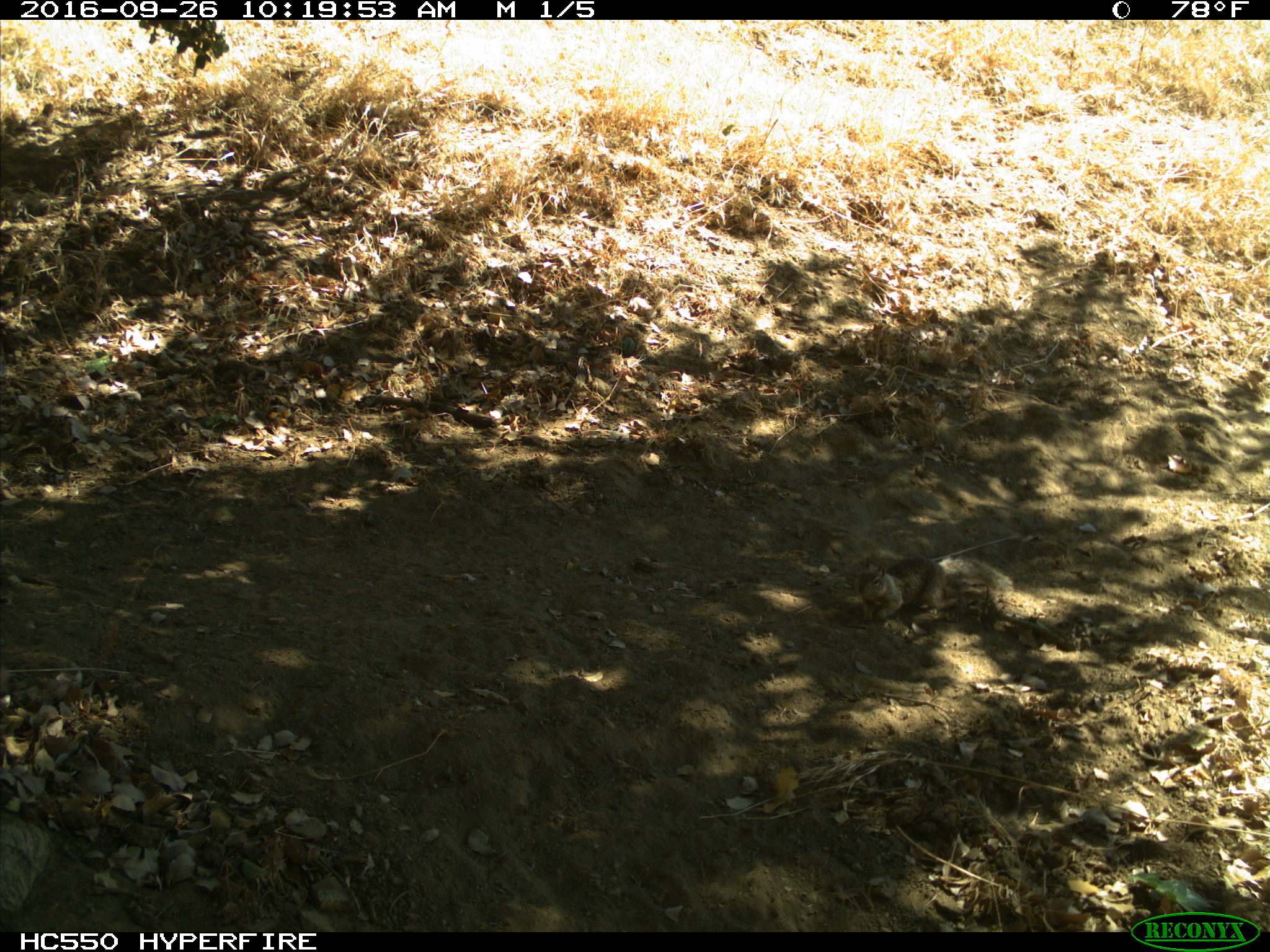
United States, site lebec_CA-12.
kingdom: Animalia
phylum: Chordata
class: Mammalia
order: Rodentia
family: Sciuridae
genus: Otospermophilus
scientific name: Otospermophilus beecheyi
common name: california ground squirrel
Otospermophilus beecheyi (california ground squirrel).